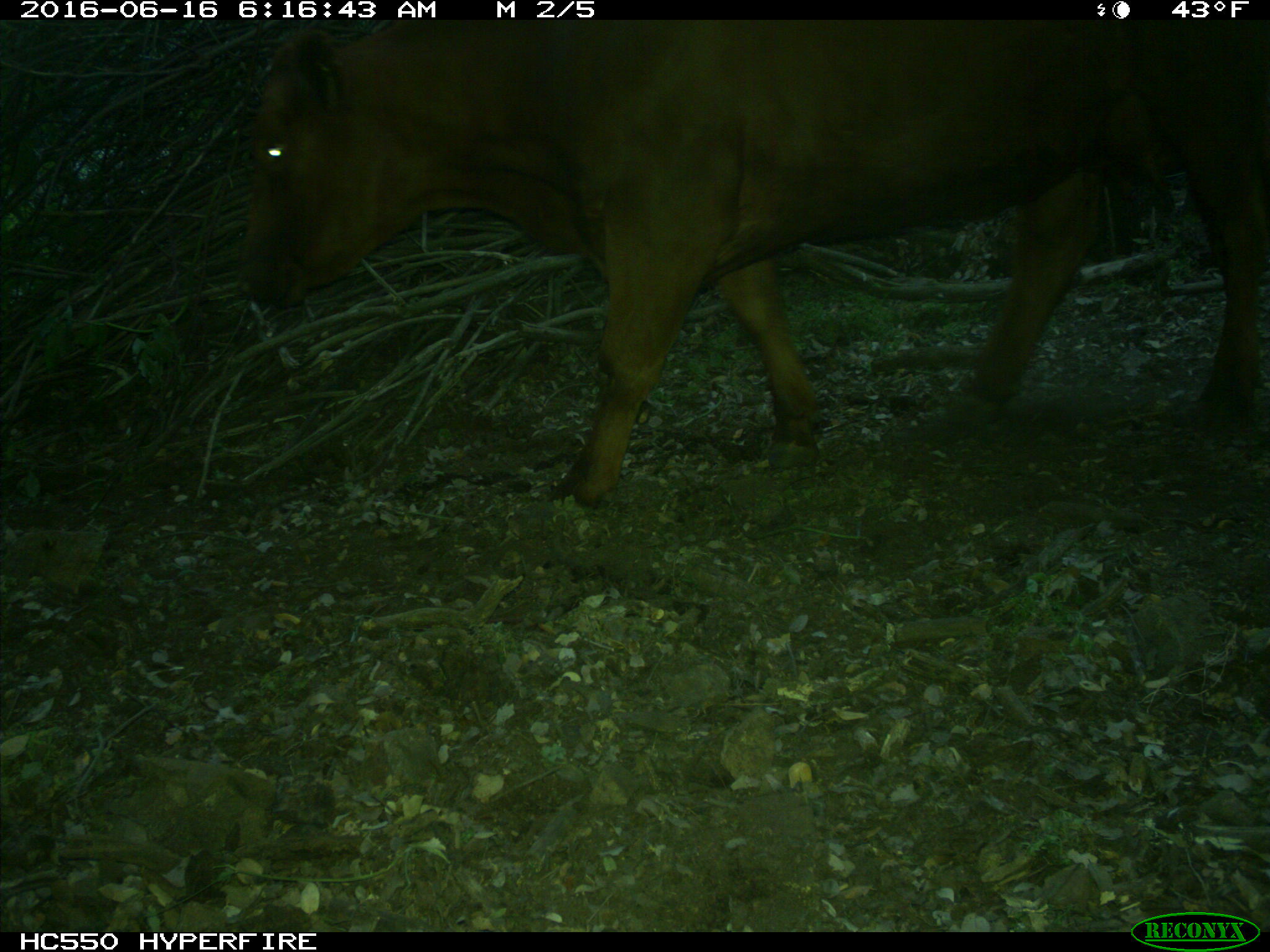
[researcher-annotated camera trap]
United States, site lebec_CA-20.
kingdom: Animalia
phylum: Chordata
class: Mammalia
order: Artiodactyla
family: Bovidae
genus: Bos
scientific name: Bos taurus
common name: domestic cow